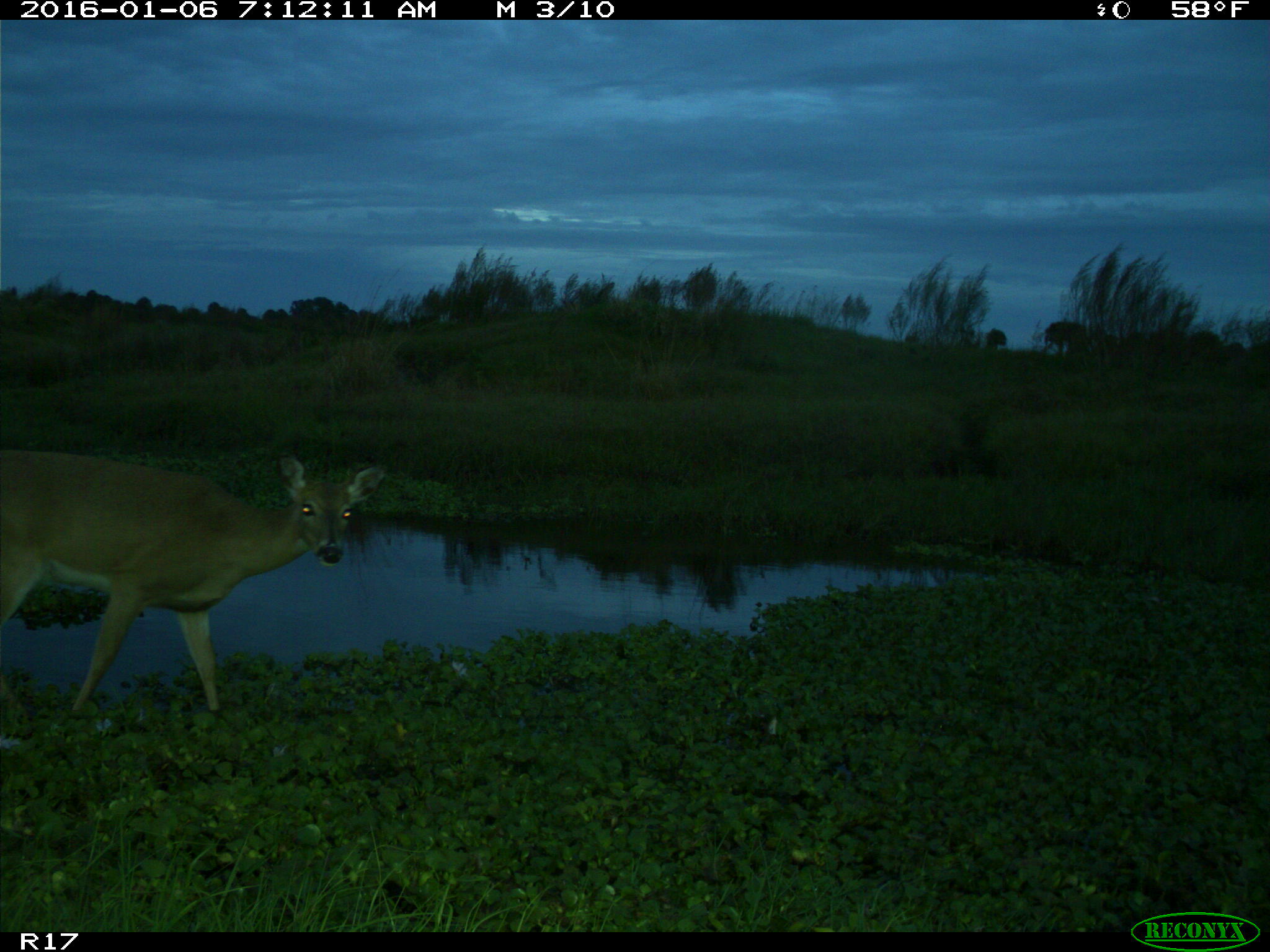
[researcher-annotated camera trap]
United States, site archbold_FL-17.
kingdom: Animalia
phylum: Chordata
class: Mammalia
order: Artiodactyla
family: Cervidae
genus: Odocoileus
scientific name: Odocoileus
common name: deer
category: unidentified deer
Unidentified deer (deer) (Odocoileus).